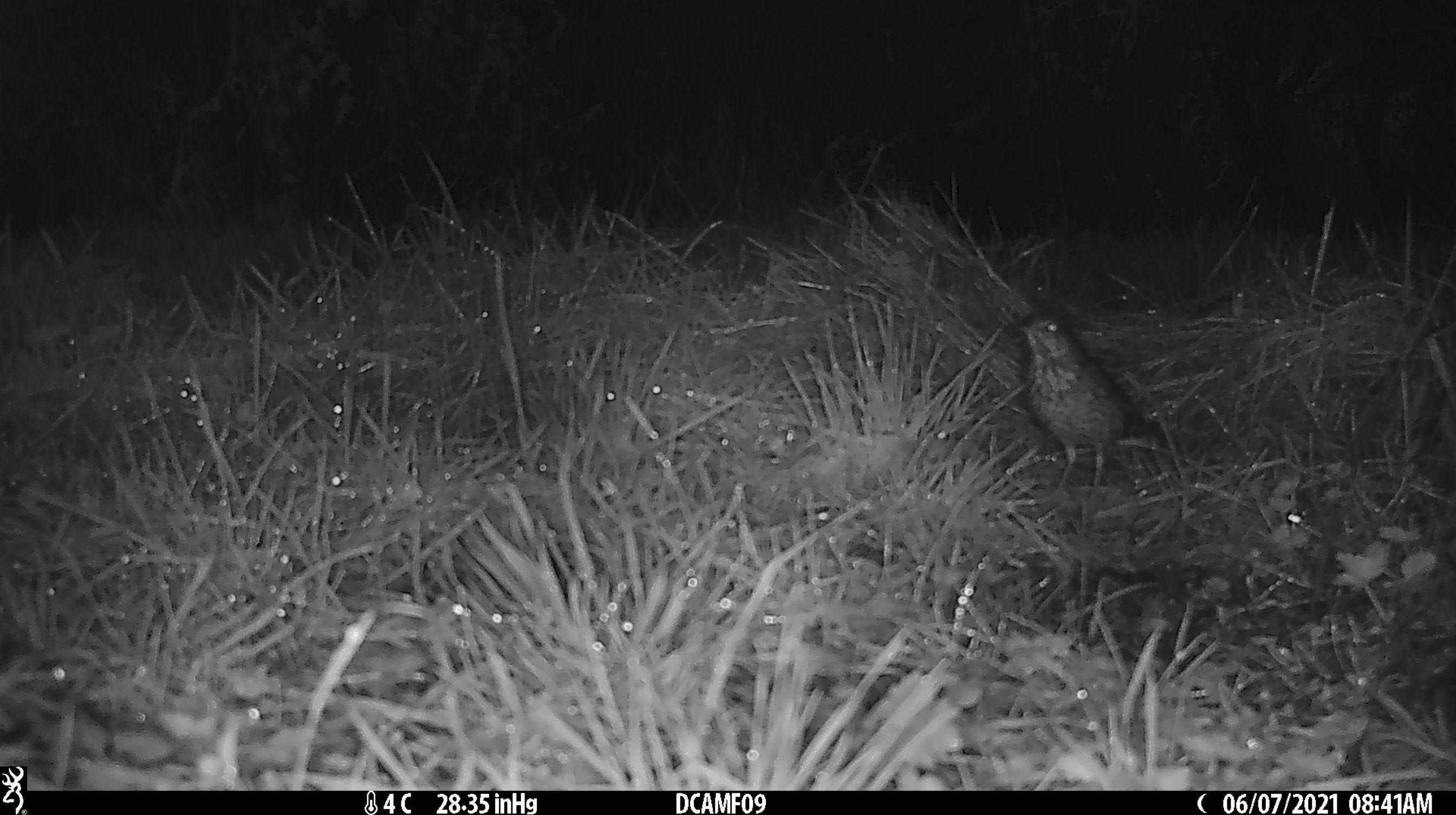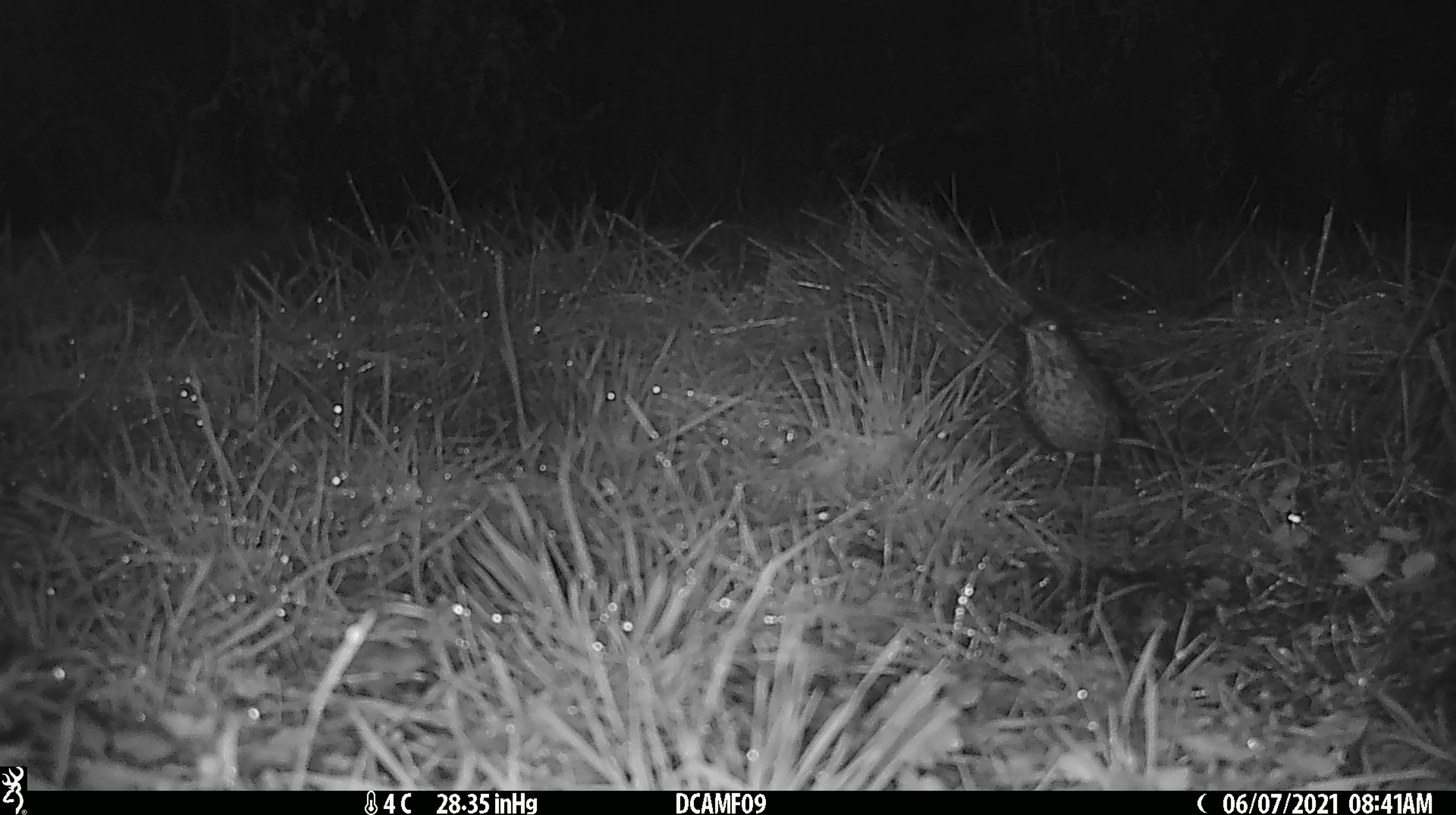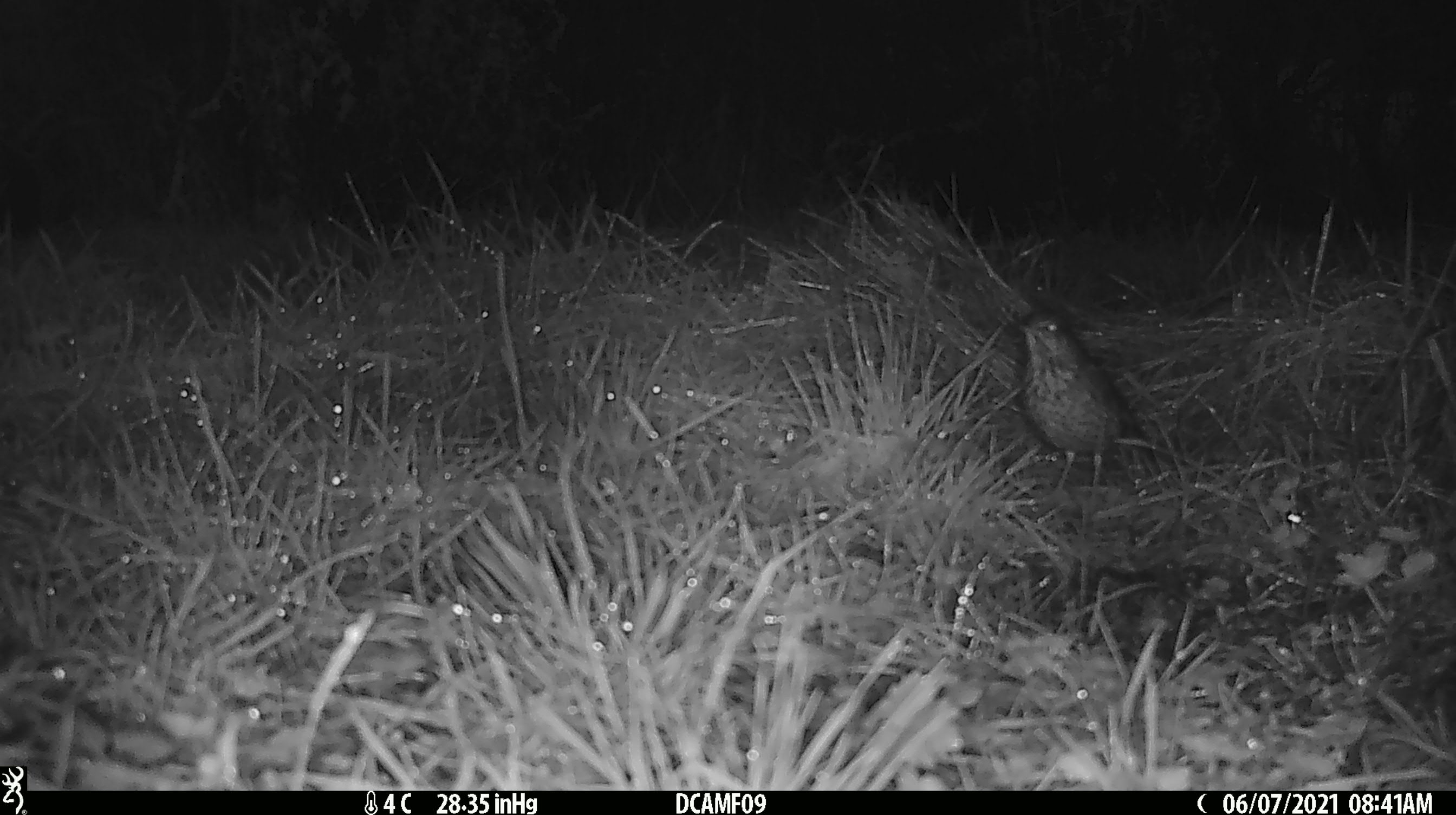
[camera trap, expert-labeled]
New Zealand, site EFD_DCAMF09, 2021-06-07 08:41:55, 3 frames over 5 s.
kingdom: Animalia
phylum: Chordata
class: Aves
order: Passeriformes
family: Turdidae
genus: Turdus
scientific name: Turdus philomelos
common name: song thrush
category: thrush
Thrush (song thrush) (Turdus philomelos).